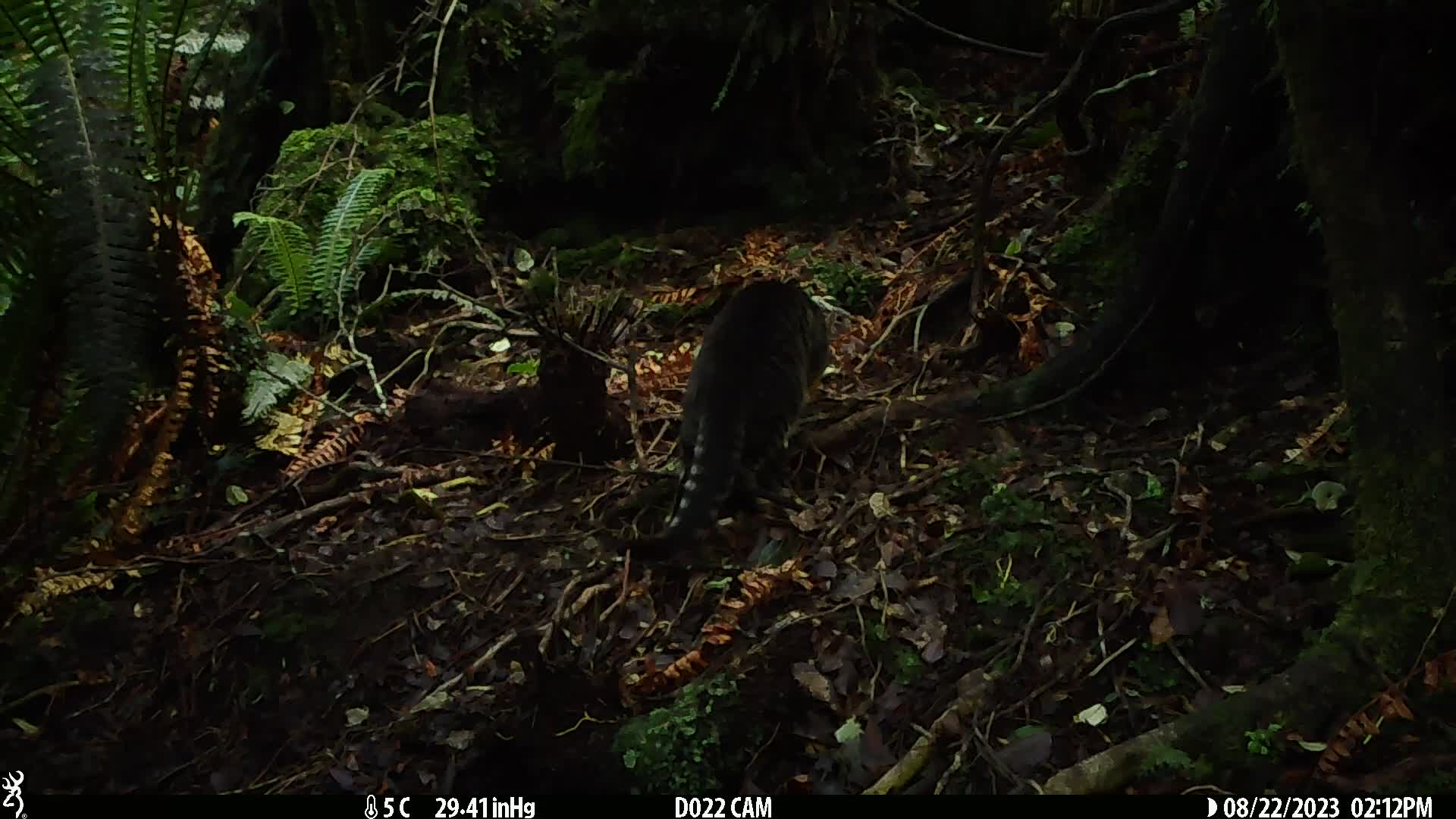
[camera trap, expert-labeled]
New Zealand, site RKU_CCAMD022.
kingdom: Animalia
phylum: Chordata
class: Mammalia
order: Carnivora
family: Felidae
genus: Felis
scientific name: Felis catus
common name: domestic cat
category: cat